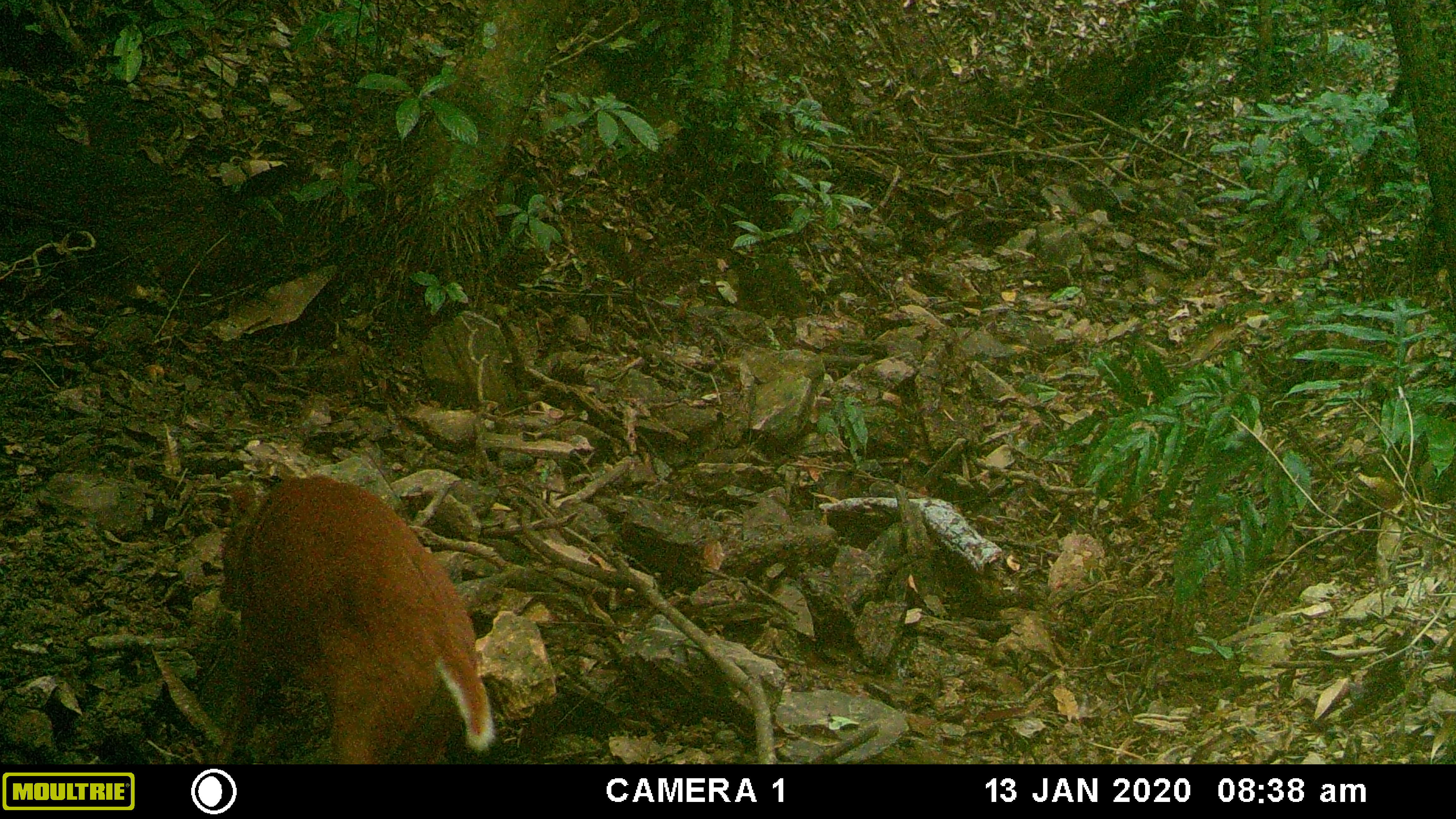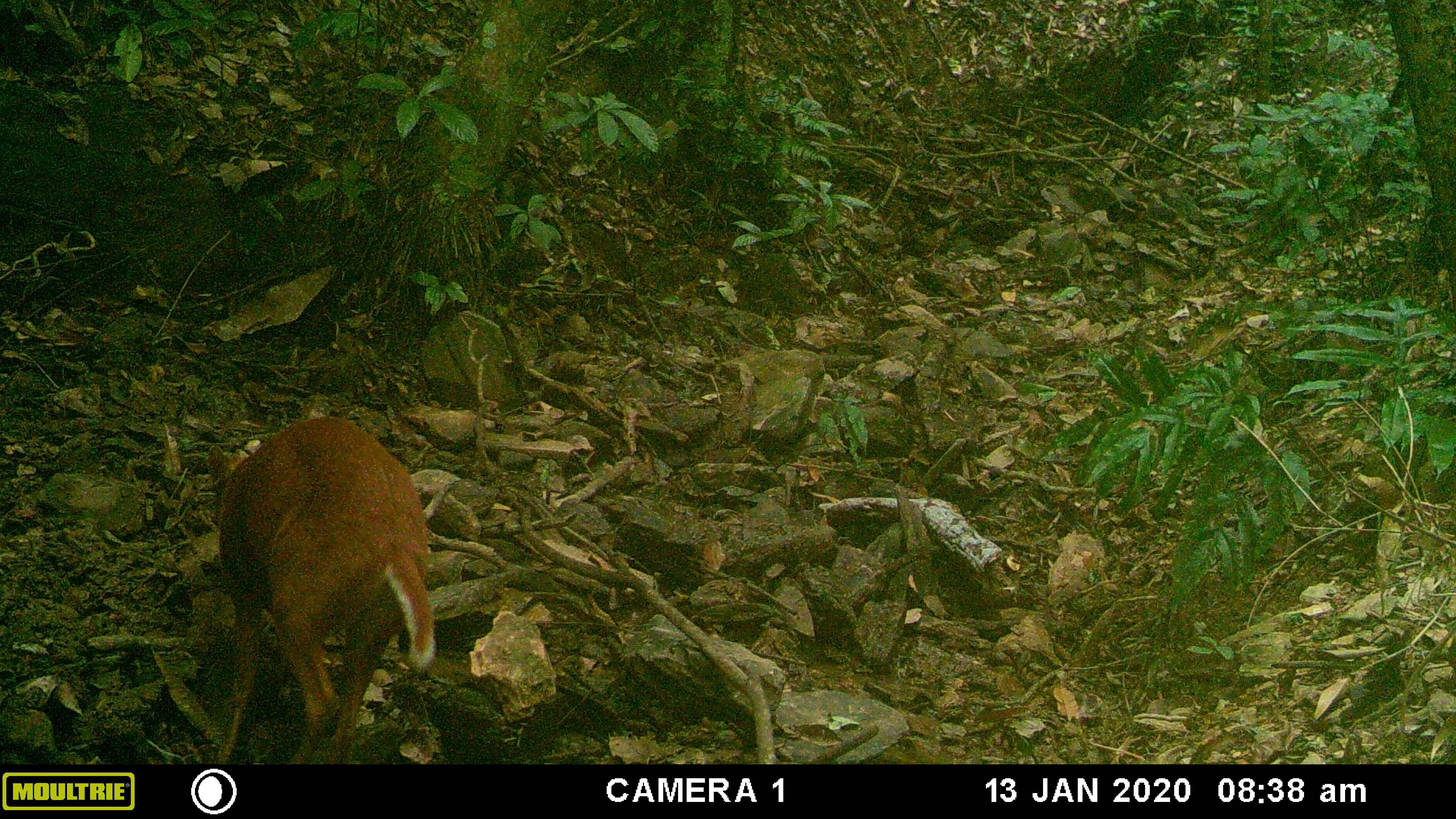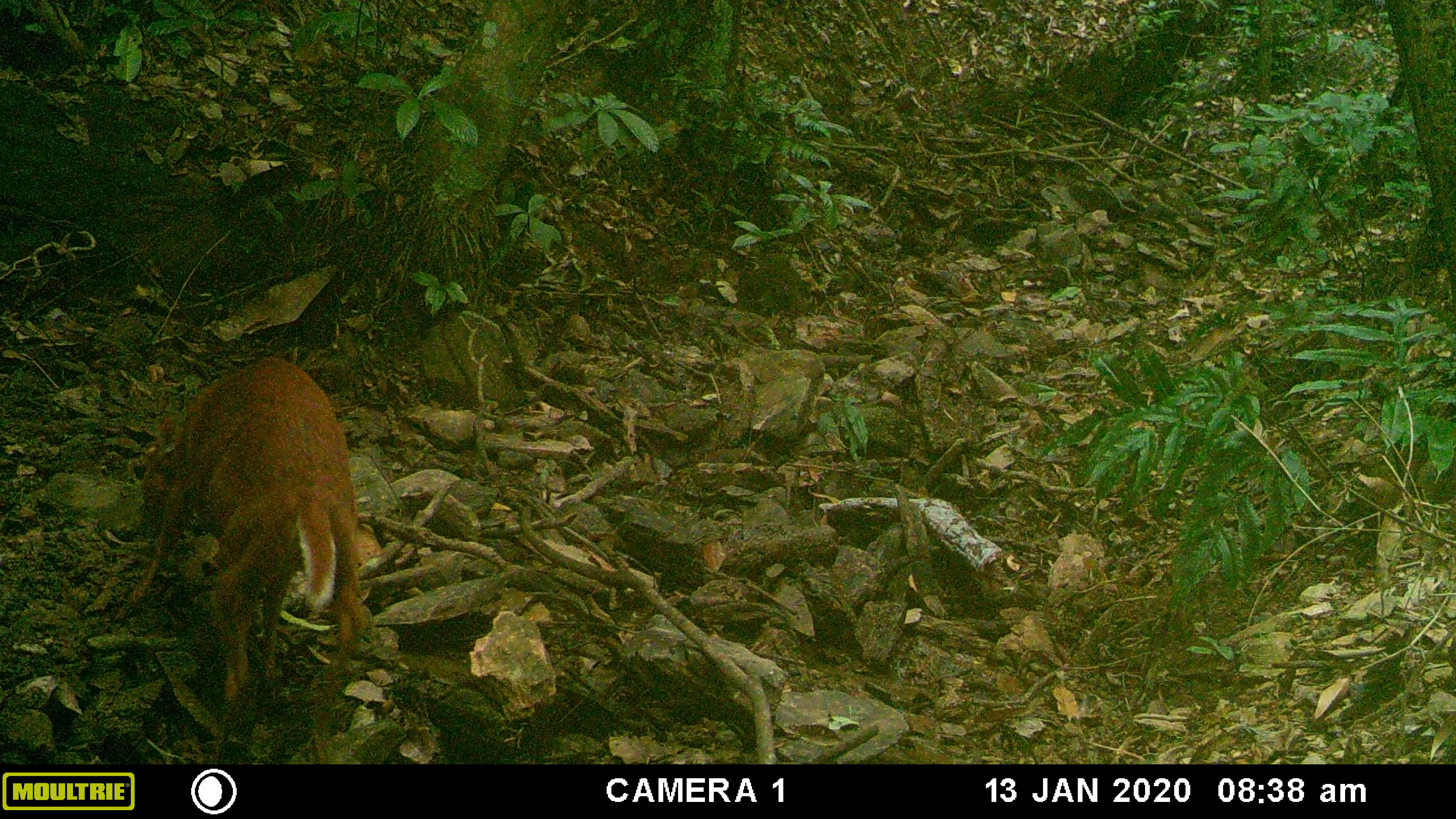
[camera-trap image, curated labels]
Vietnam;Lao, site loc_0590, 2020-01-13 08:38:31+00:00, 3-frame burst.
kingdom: Animalia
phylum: Chordata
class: Mammalia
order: Artiodactyla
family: Cervidae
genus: Muntiacus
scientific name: Muntiacus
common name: muntjacs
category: unidentified muntjac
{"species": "unidentified muntjac (muntjacs) (Muntiacus)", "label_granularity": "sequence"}